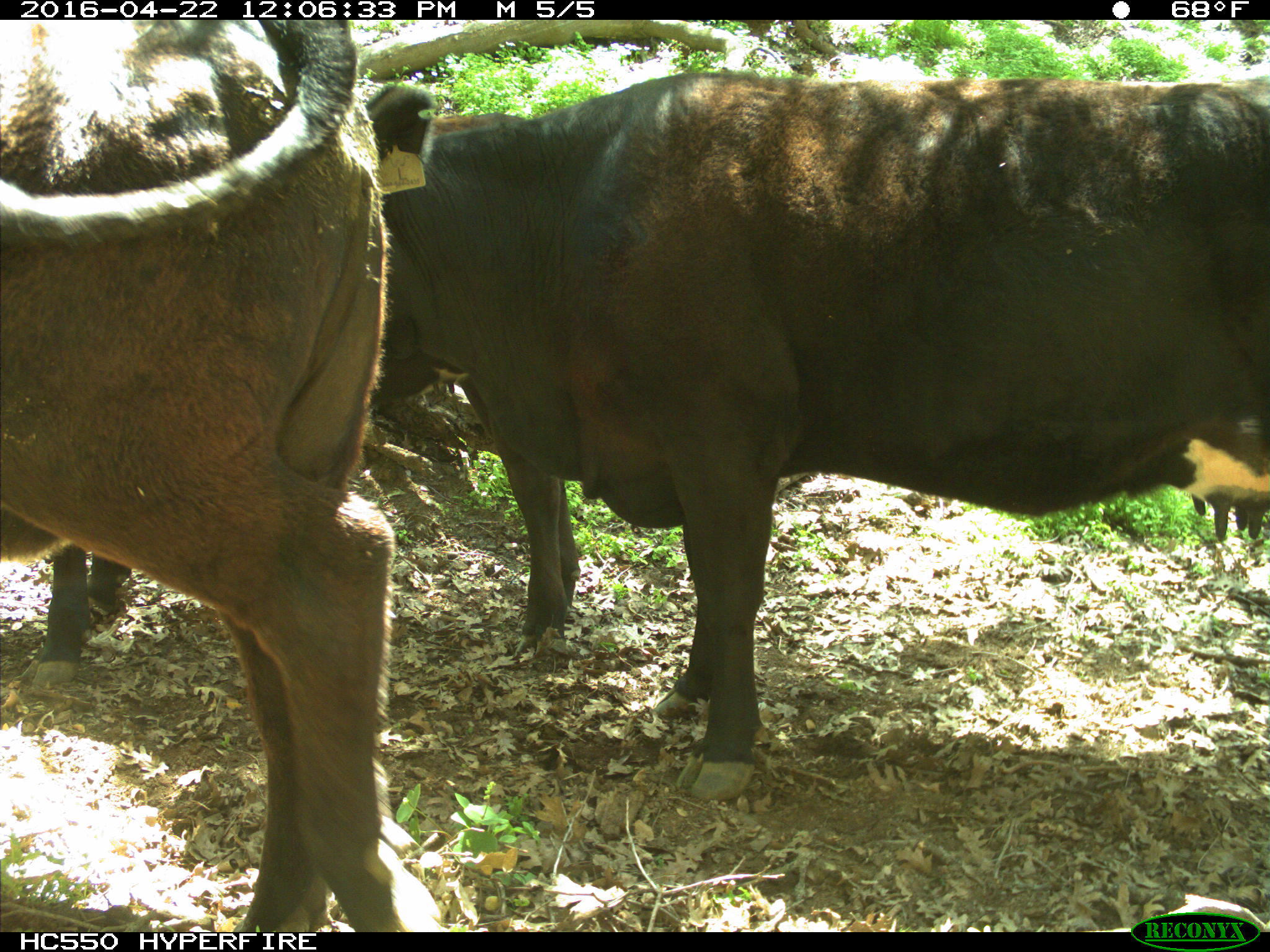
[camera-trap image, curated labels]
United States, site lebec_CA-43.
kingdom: Animalia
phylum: Chordata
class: Mammalia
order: Artiodactyla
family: Bovidae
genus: Bos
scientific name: Bos taurus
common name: domestic cow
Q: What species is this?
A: Bos taurus (domestic cow).